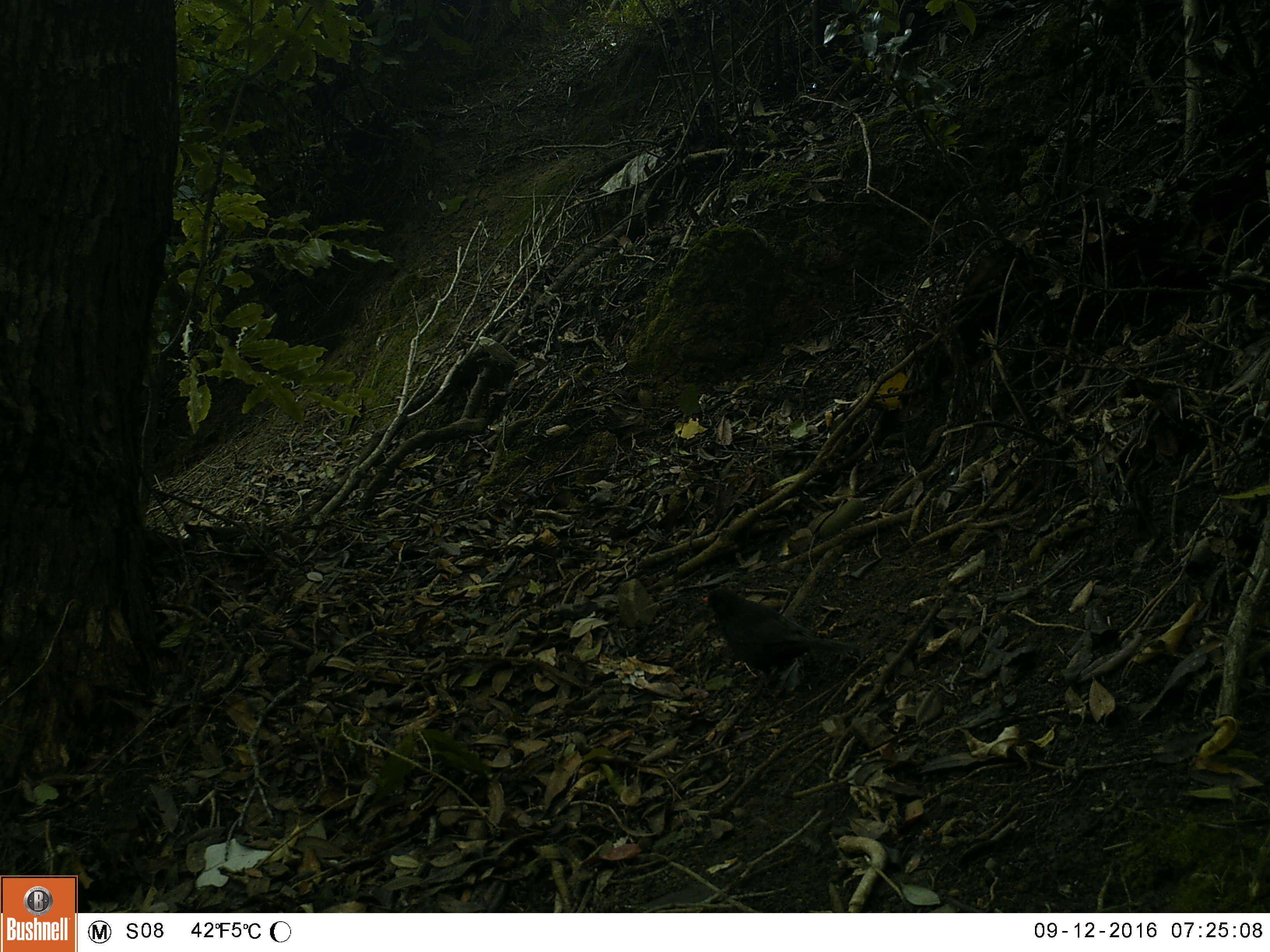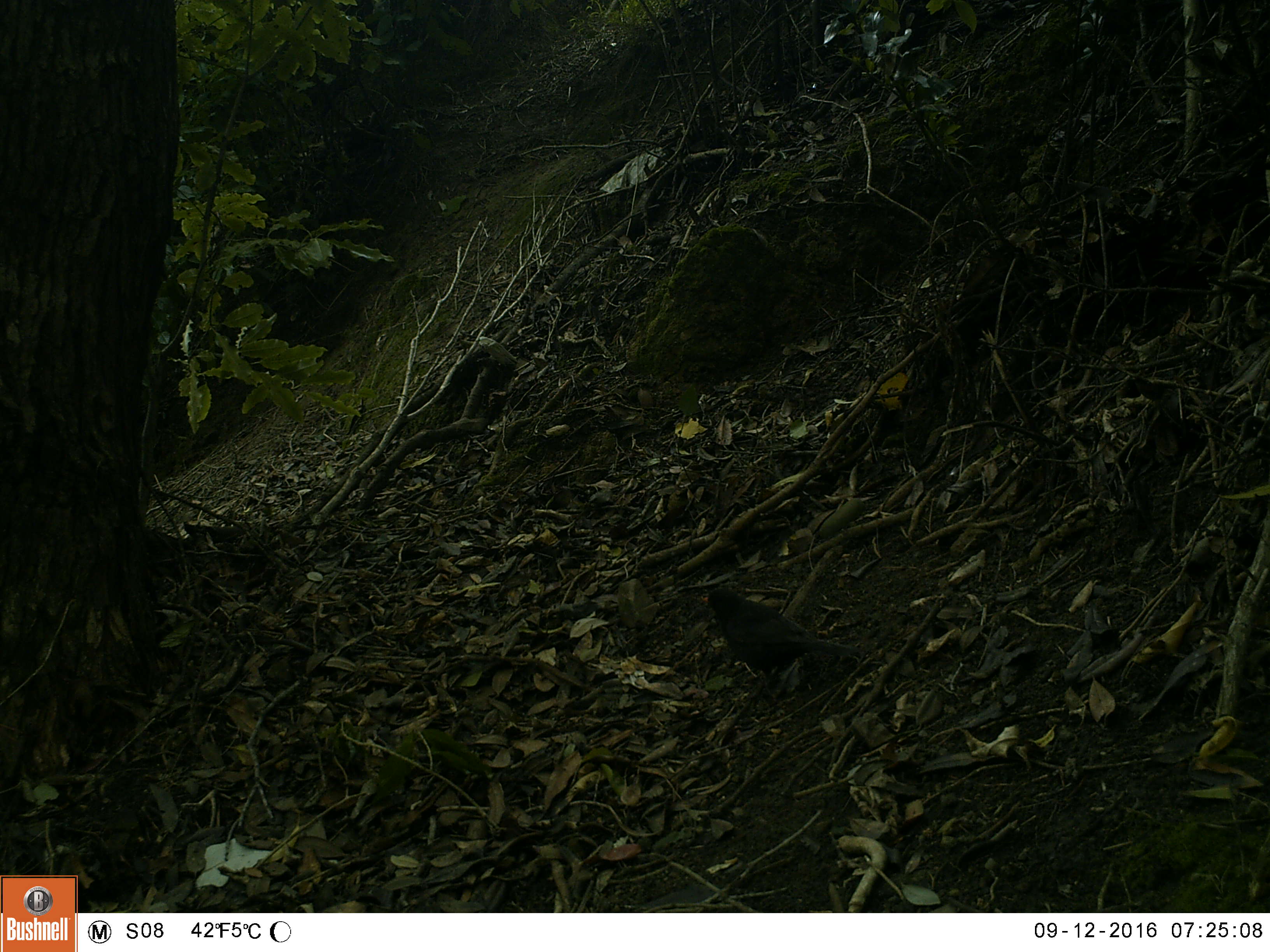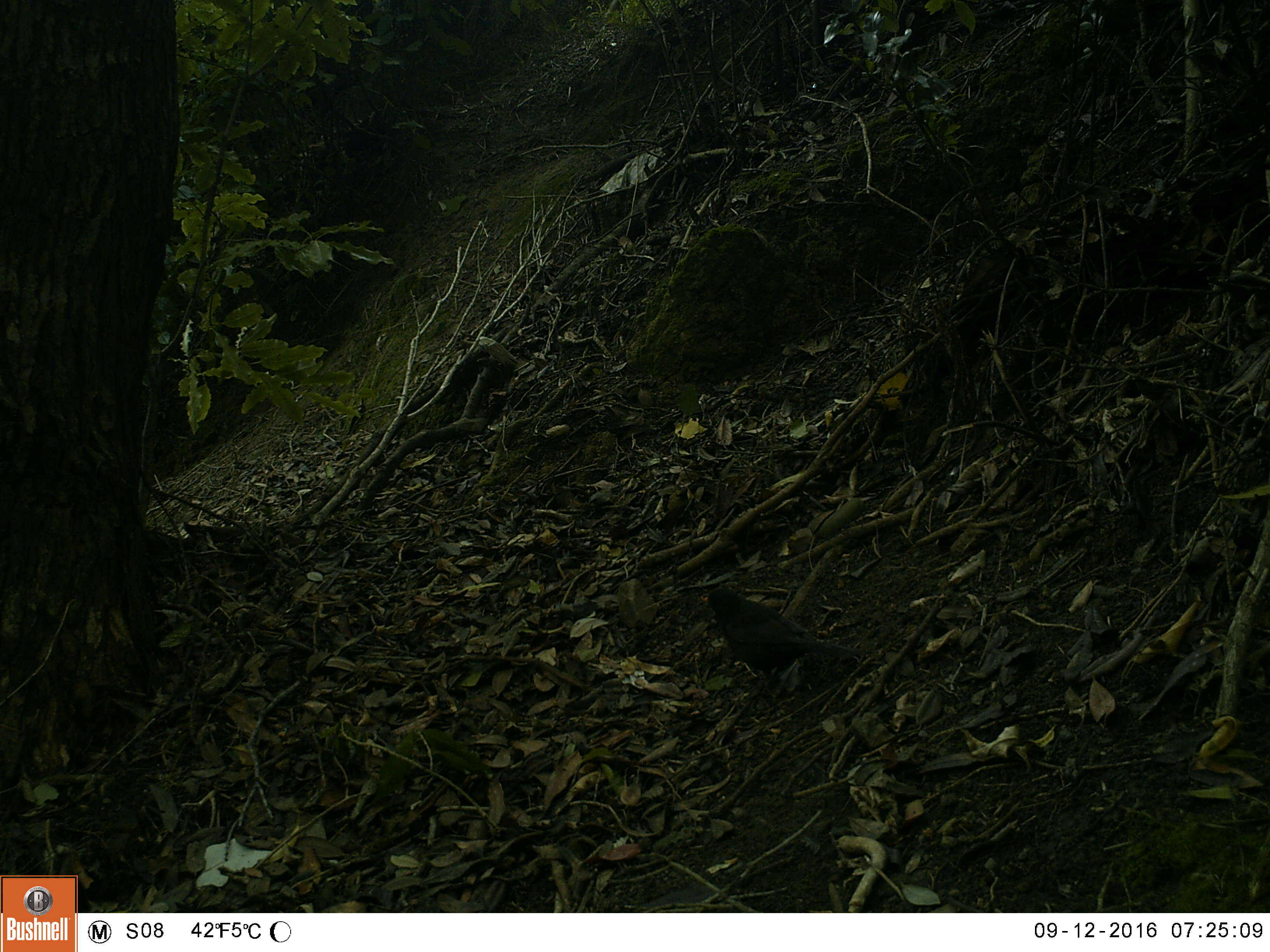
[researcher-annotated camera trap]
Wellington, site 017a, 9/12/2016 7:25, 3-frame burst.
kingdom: Animalia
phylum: Chordata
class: Aves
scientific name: Aves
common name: bird